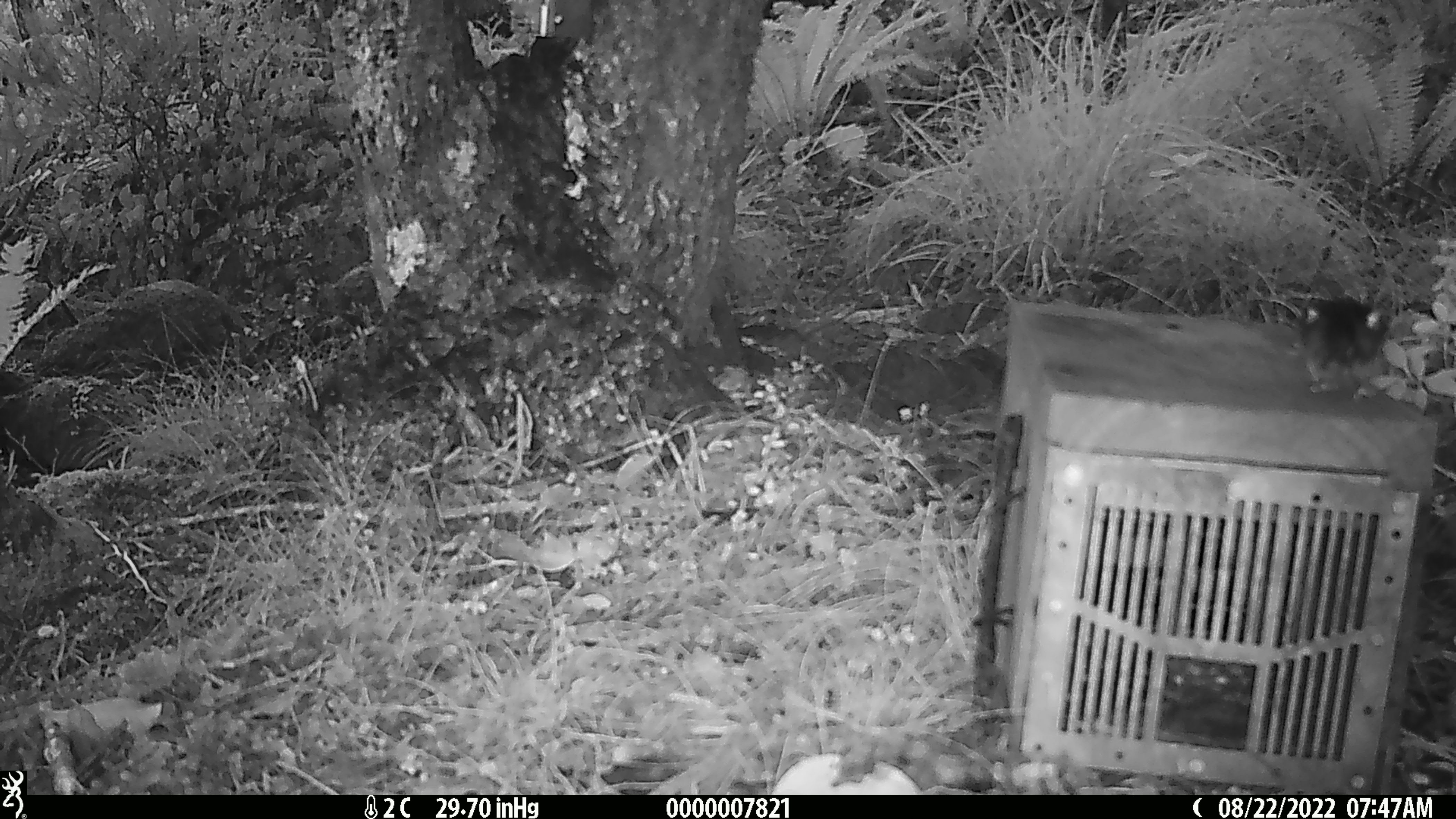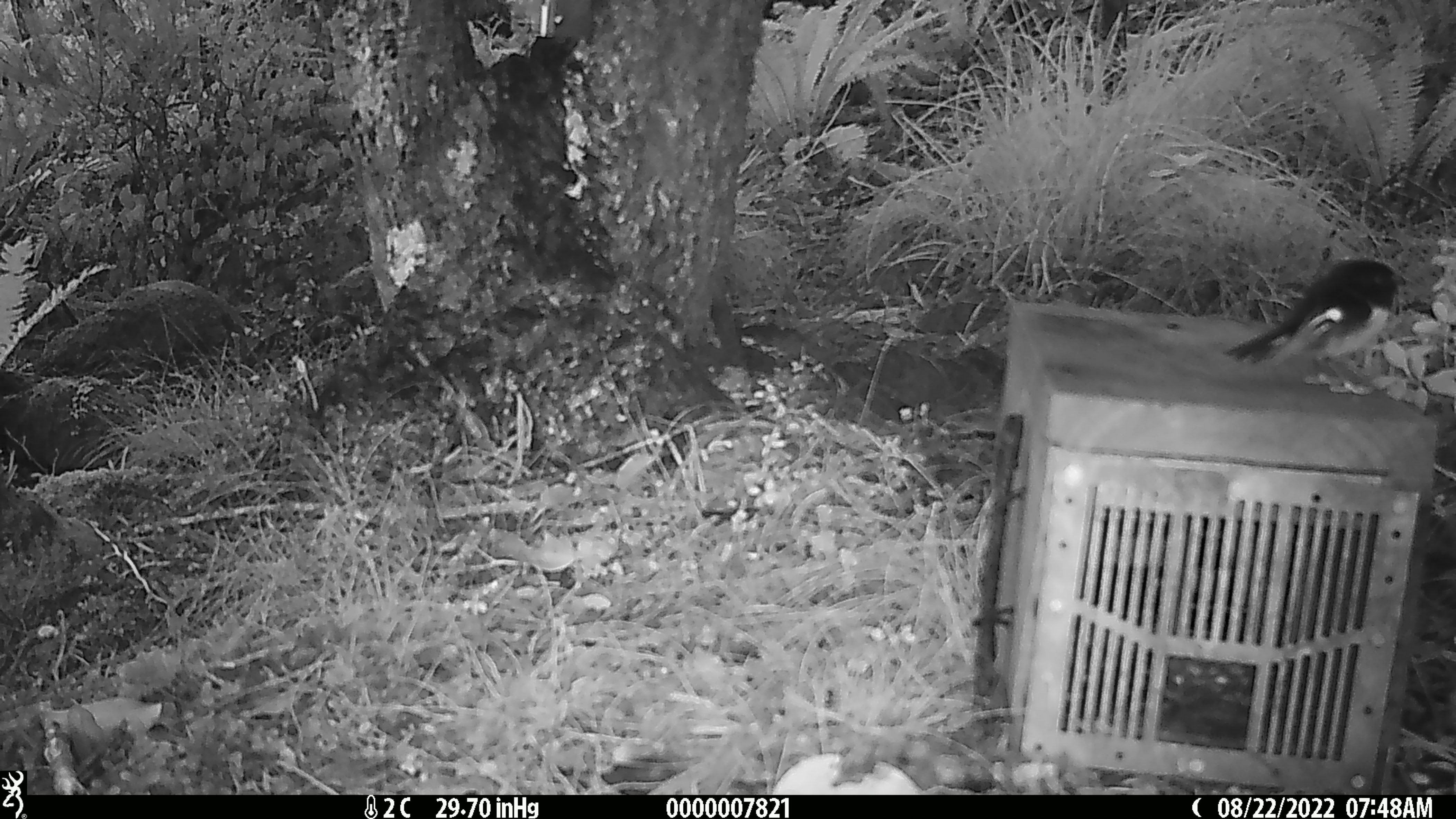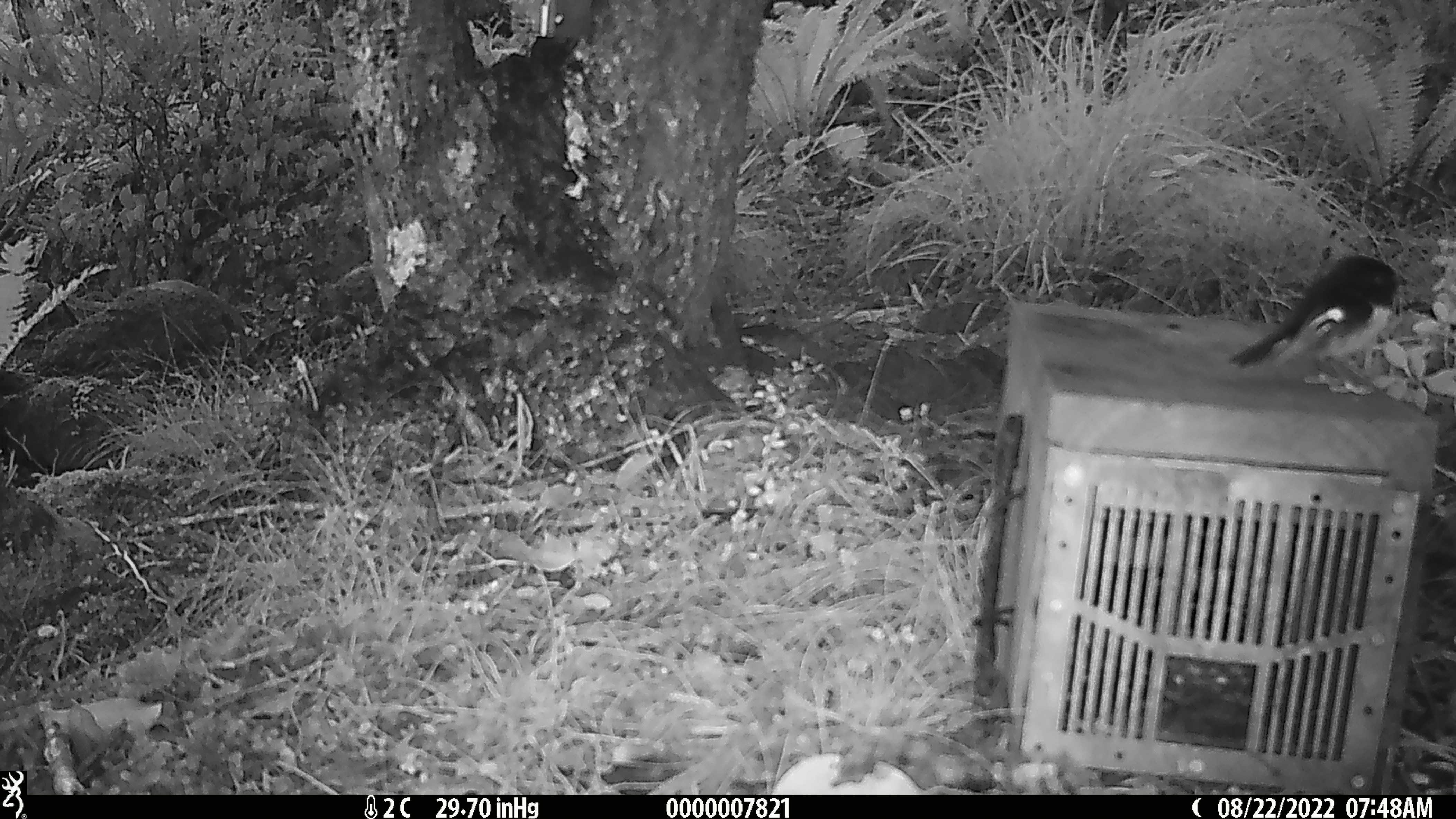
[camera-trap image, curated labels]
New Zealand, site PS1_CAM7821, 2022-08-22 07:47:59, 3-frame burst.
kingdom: Animalia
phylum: Chordata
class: Aves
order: Passeriformes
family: Petroicidae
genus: Petroica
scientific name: Petroica macrocephala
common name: tomtit